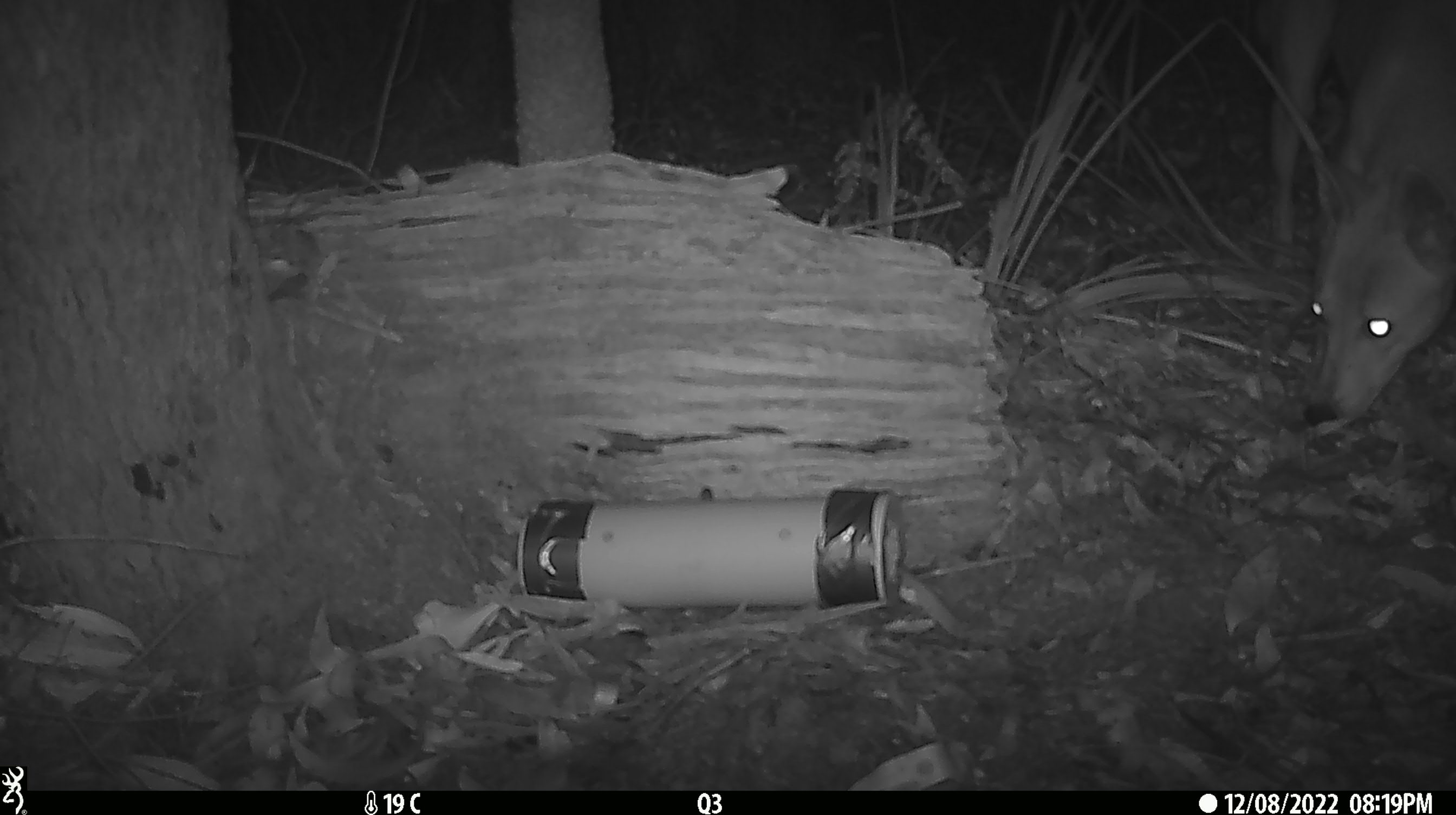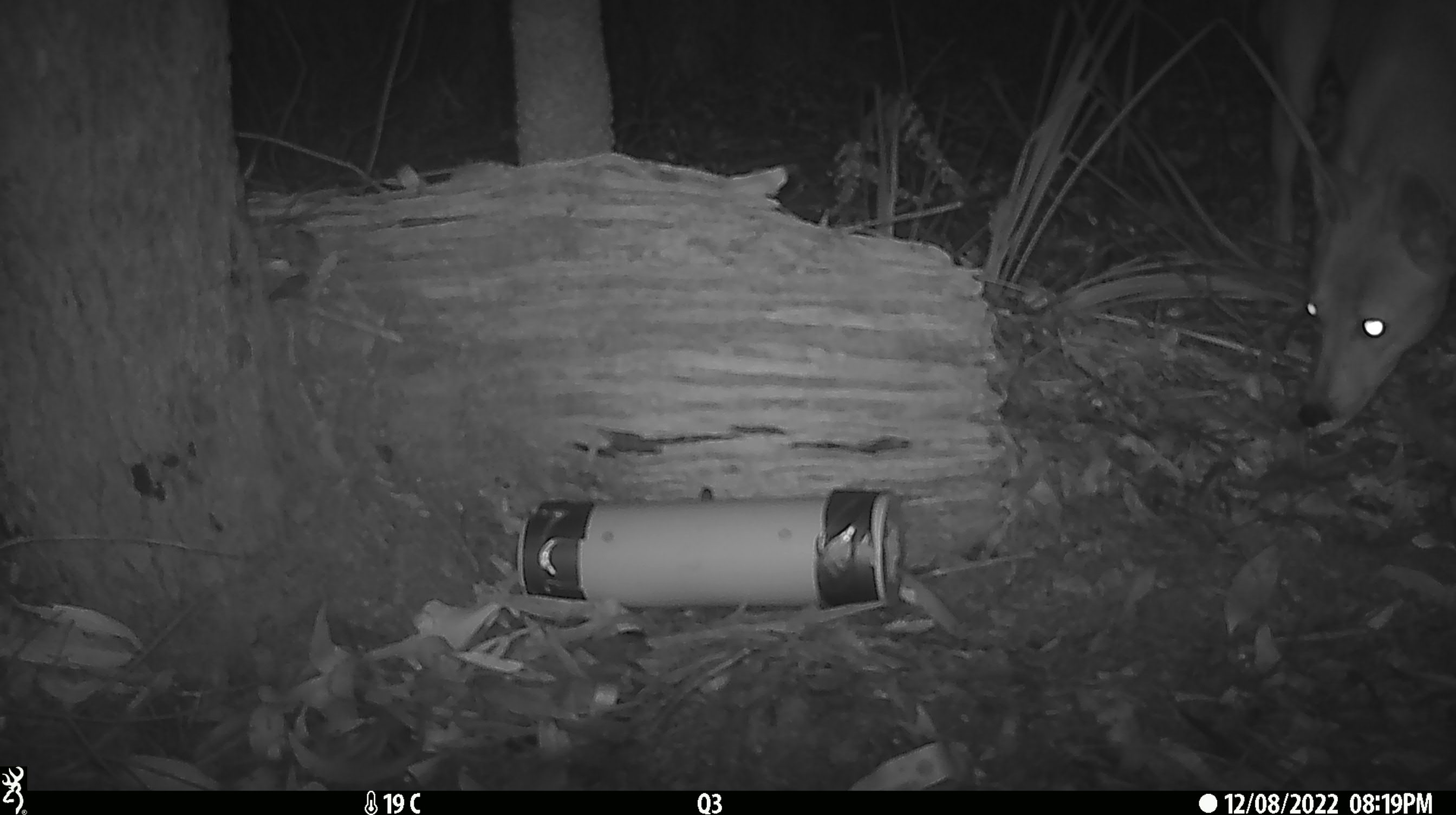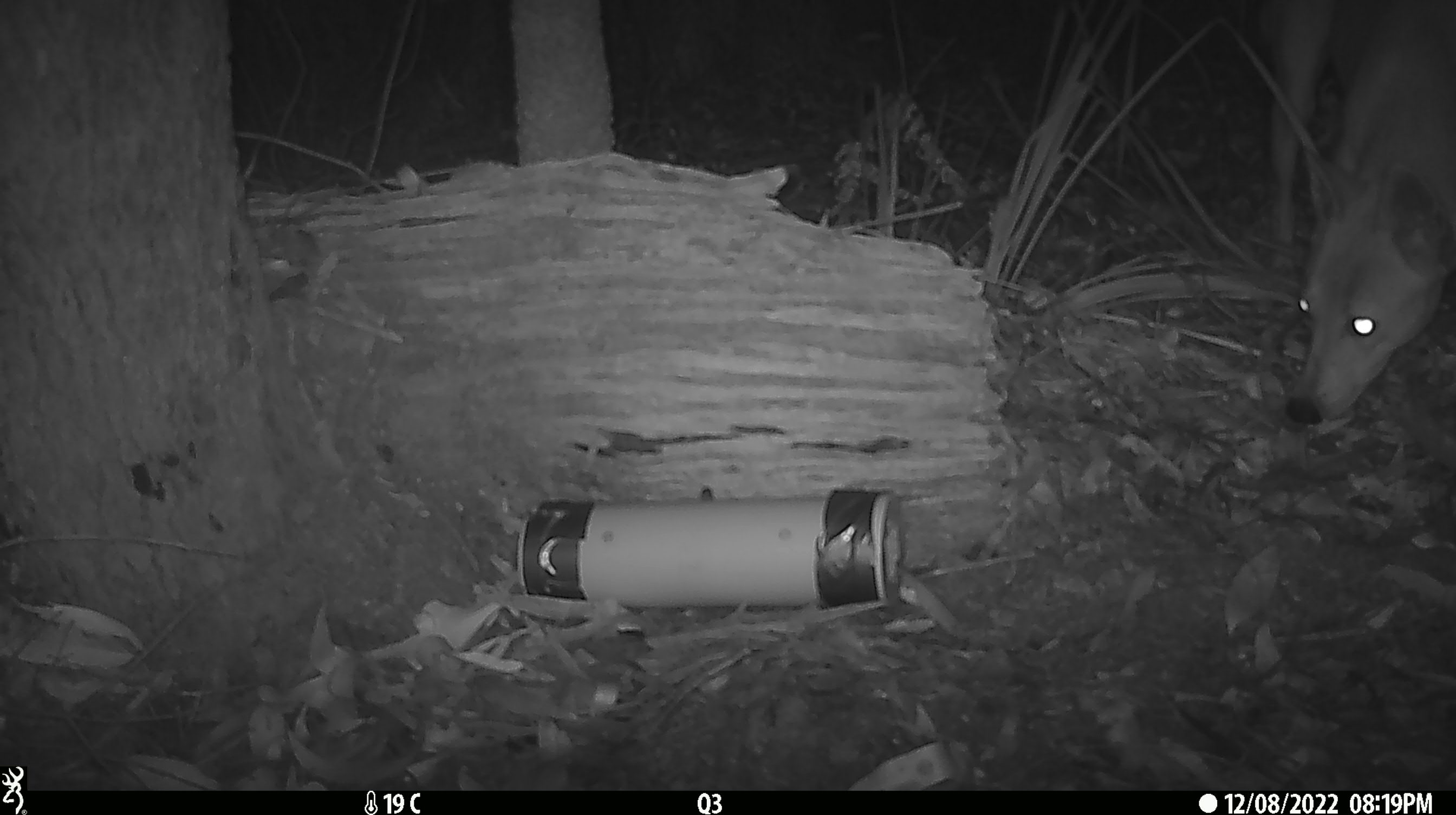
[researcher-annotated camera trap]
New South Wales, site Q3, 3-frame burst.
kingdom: Animalia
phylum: Chordata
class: Mammalia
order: Carnivora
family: Canidae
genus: Canis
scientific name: Canis familiaris dingo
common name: dingo